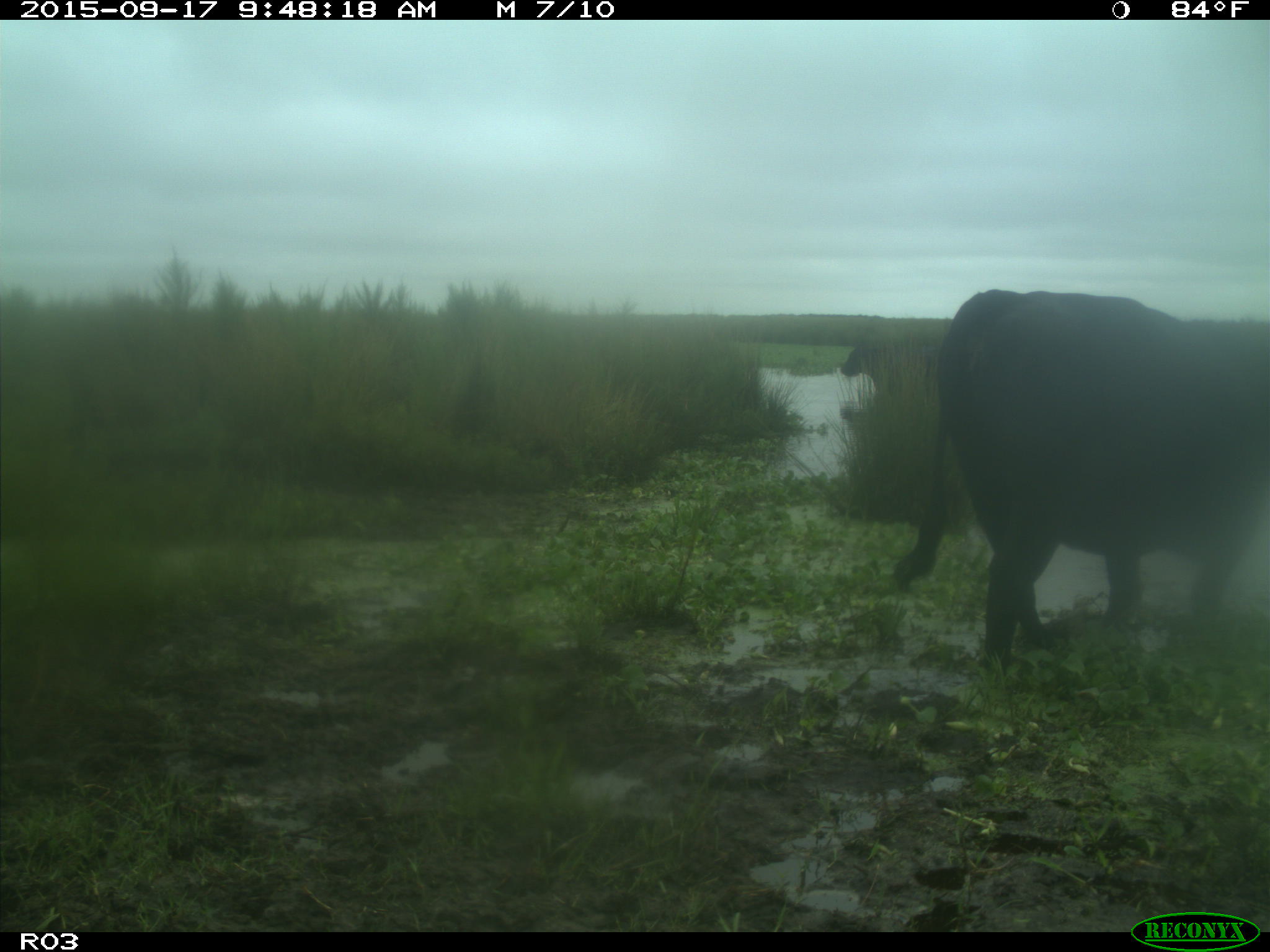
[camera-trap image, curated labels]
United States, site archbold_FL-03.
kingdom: Animalia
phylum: Chordata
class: Mammalia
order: Artiodactyla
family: Bovidae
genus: Bos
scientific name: Bos taurus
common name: domestic cow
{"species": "Bos taurus (domestic cow)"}